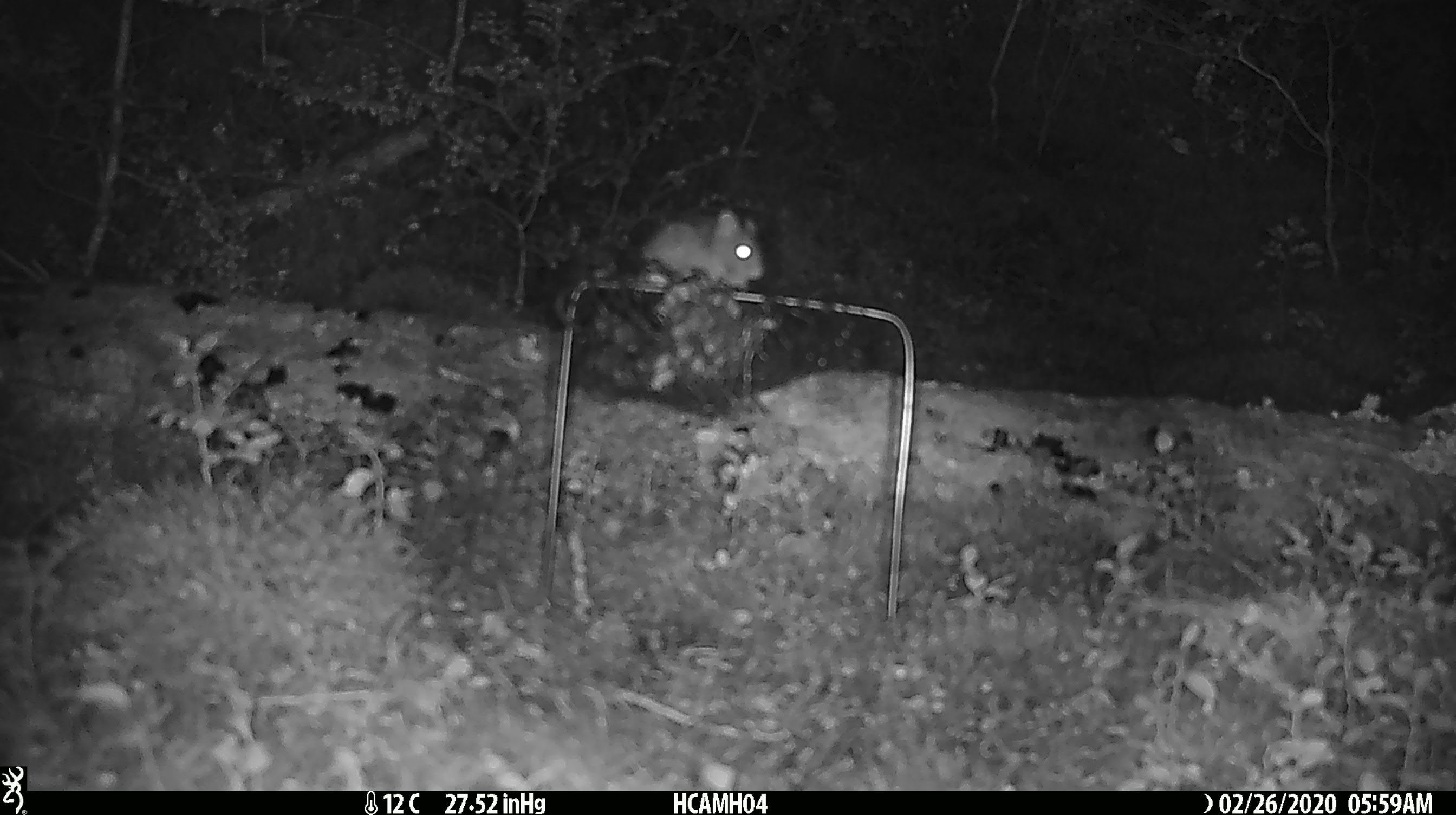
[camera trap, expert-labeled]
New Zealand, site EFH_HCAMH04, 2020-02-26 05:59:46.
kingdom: Animalia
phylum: Chordata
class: Mammalia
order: Rodentia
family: Muridae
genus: Mus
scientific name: Mus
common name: mouse